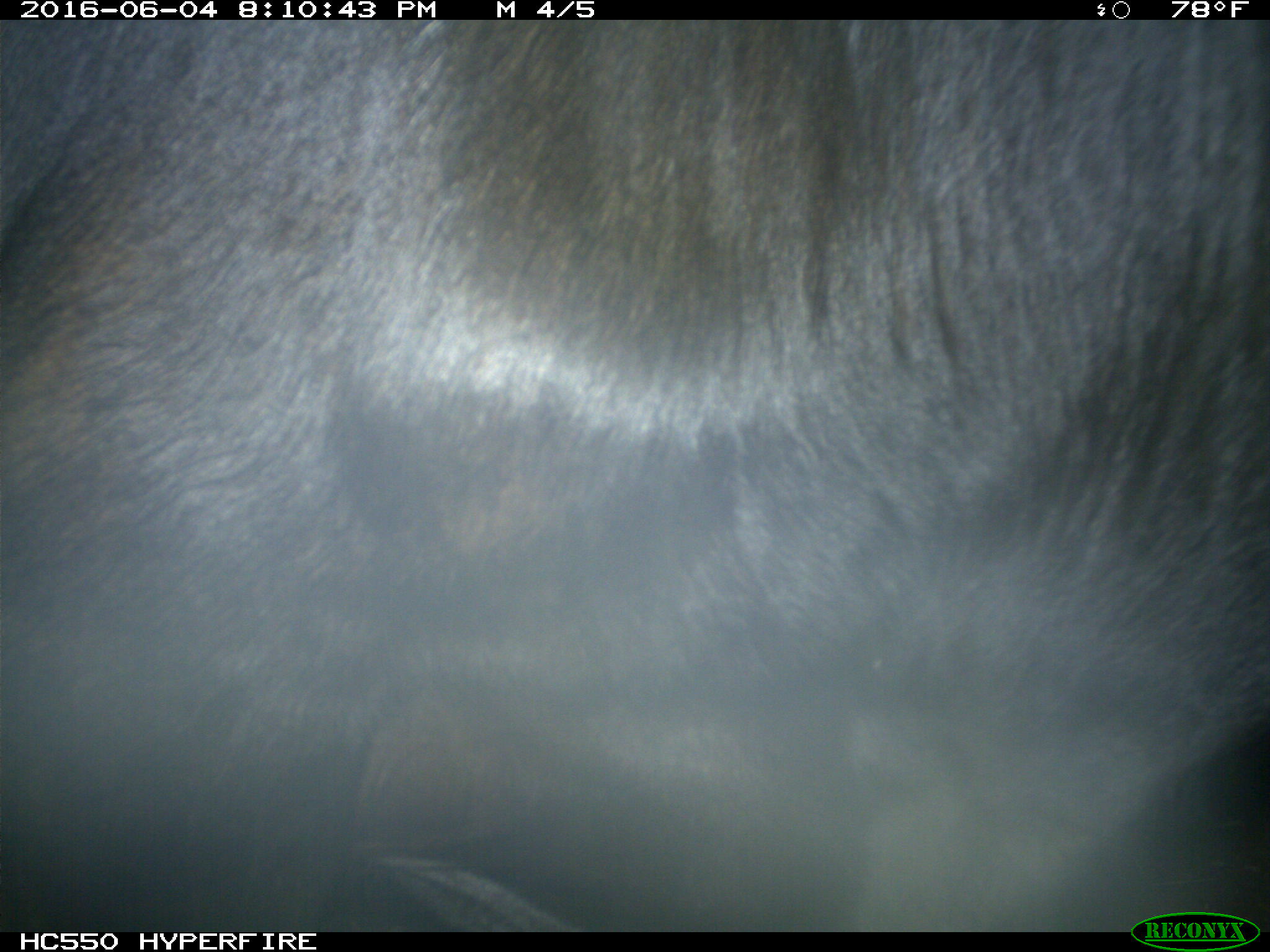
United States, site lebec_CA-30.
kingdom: Animalia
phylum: Chordata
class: Mammalia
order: Artiodactyla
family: Bovidae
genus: Bos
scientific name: Bos taurus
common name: domestic cow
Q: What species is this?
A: Bos taurus (domestic cow).